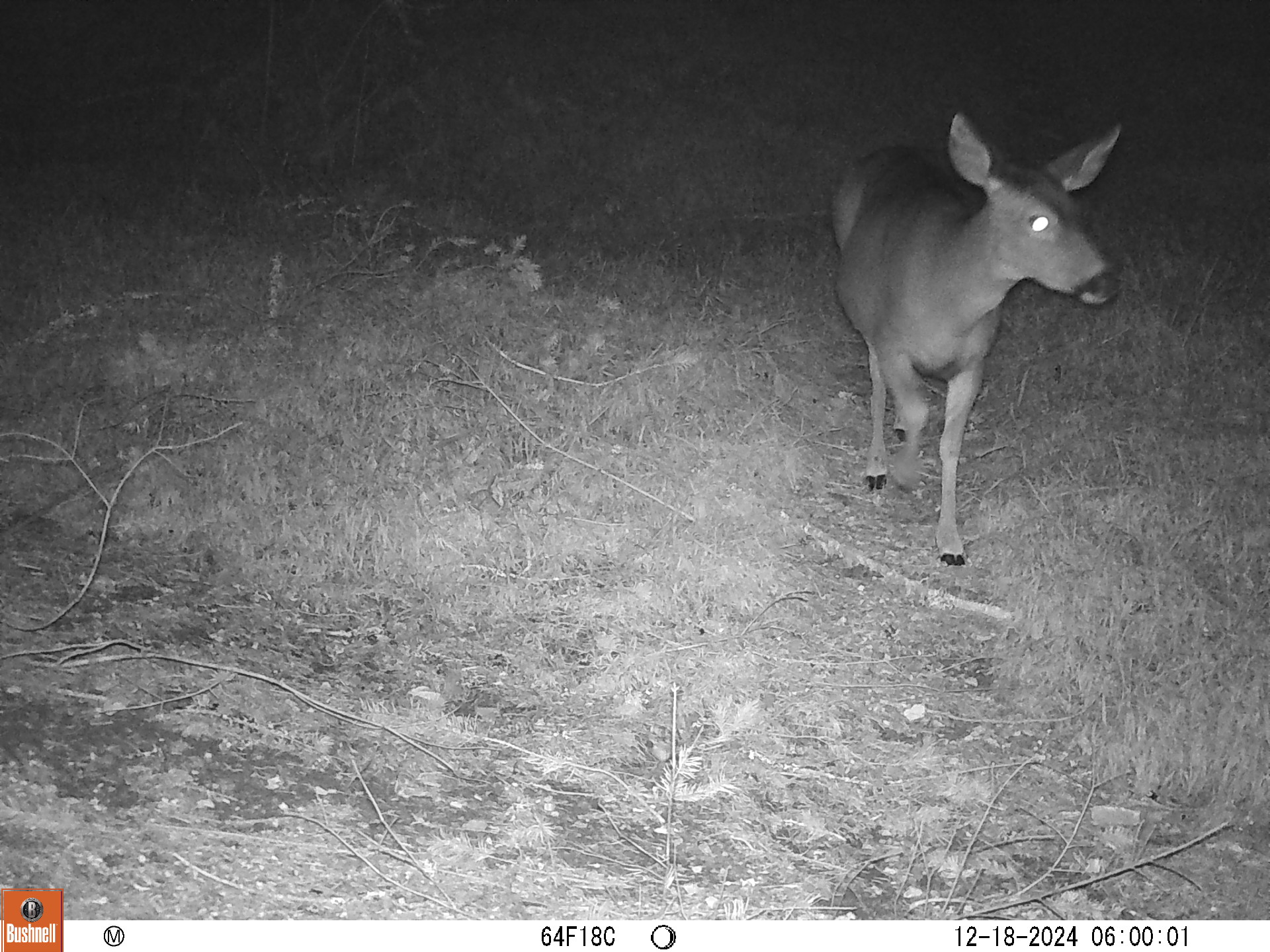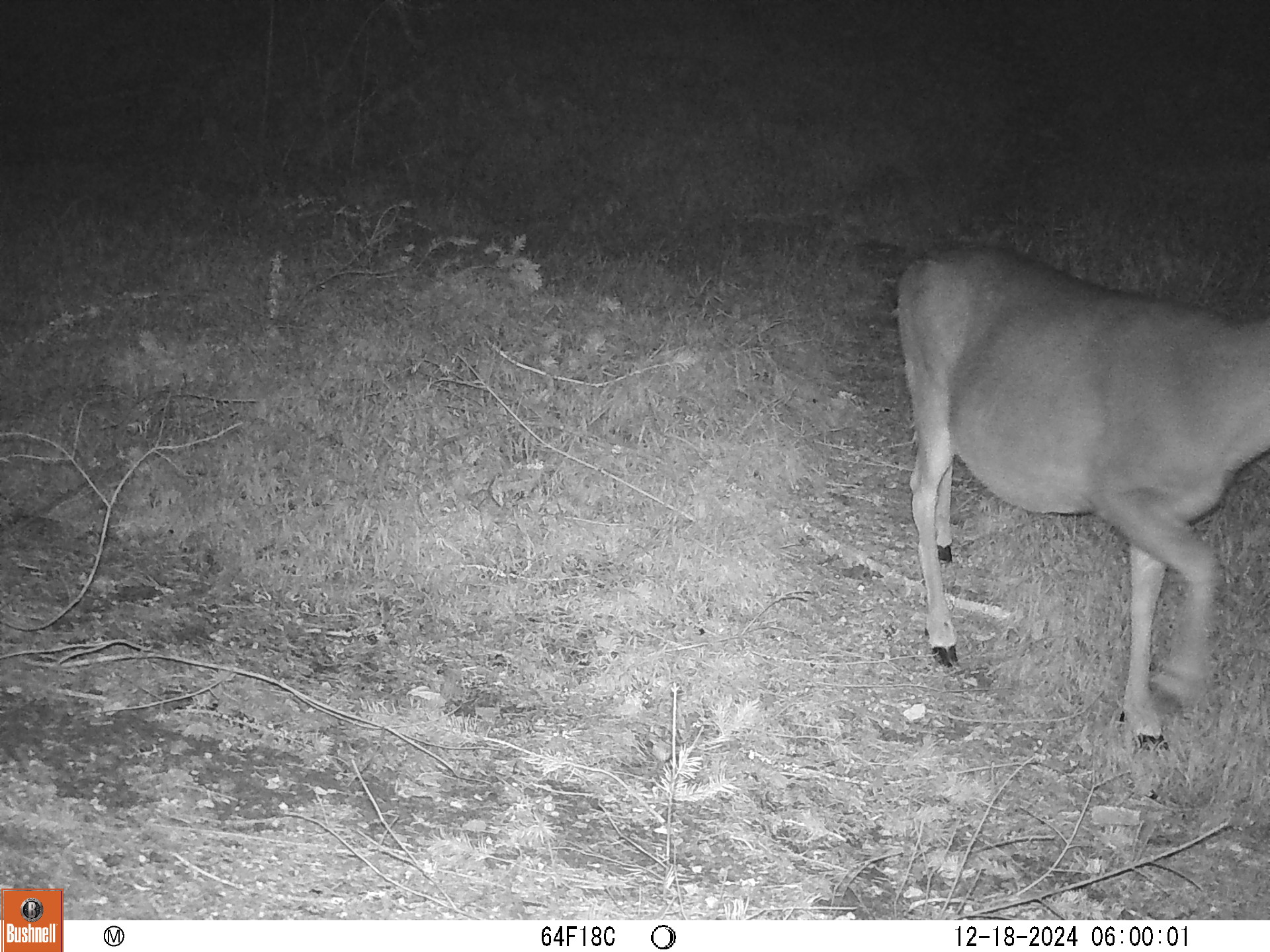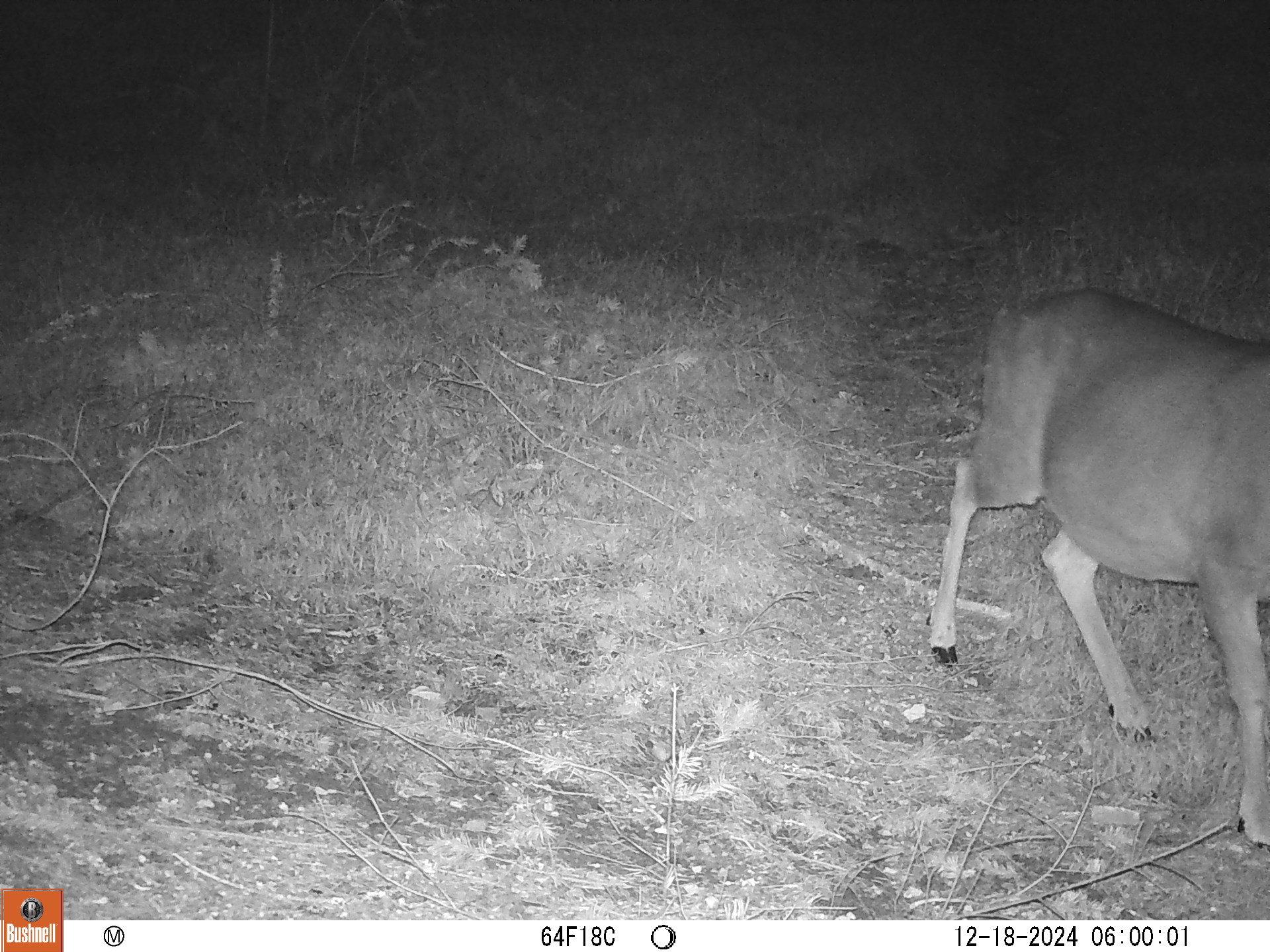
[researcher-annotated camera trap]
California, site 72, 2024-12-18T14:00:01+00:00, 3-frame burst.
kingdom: Animalia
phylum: Chordata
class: Mammalia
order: Artiodactyla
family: Cervidae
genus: Odocoileus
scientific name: Odocoileus hemionus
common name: mule deer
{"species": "mule deer (Odocoileus hemionus)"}